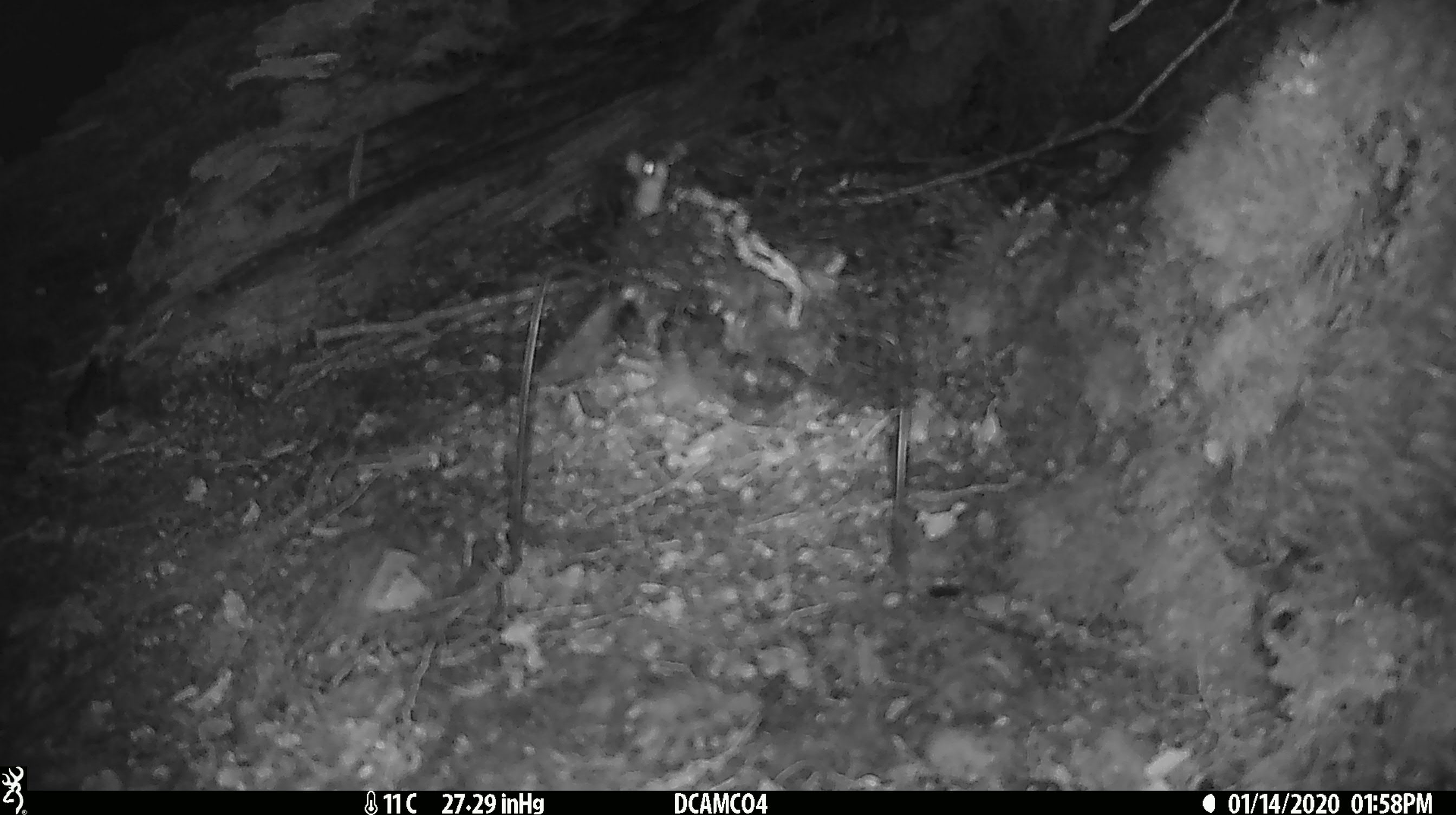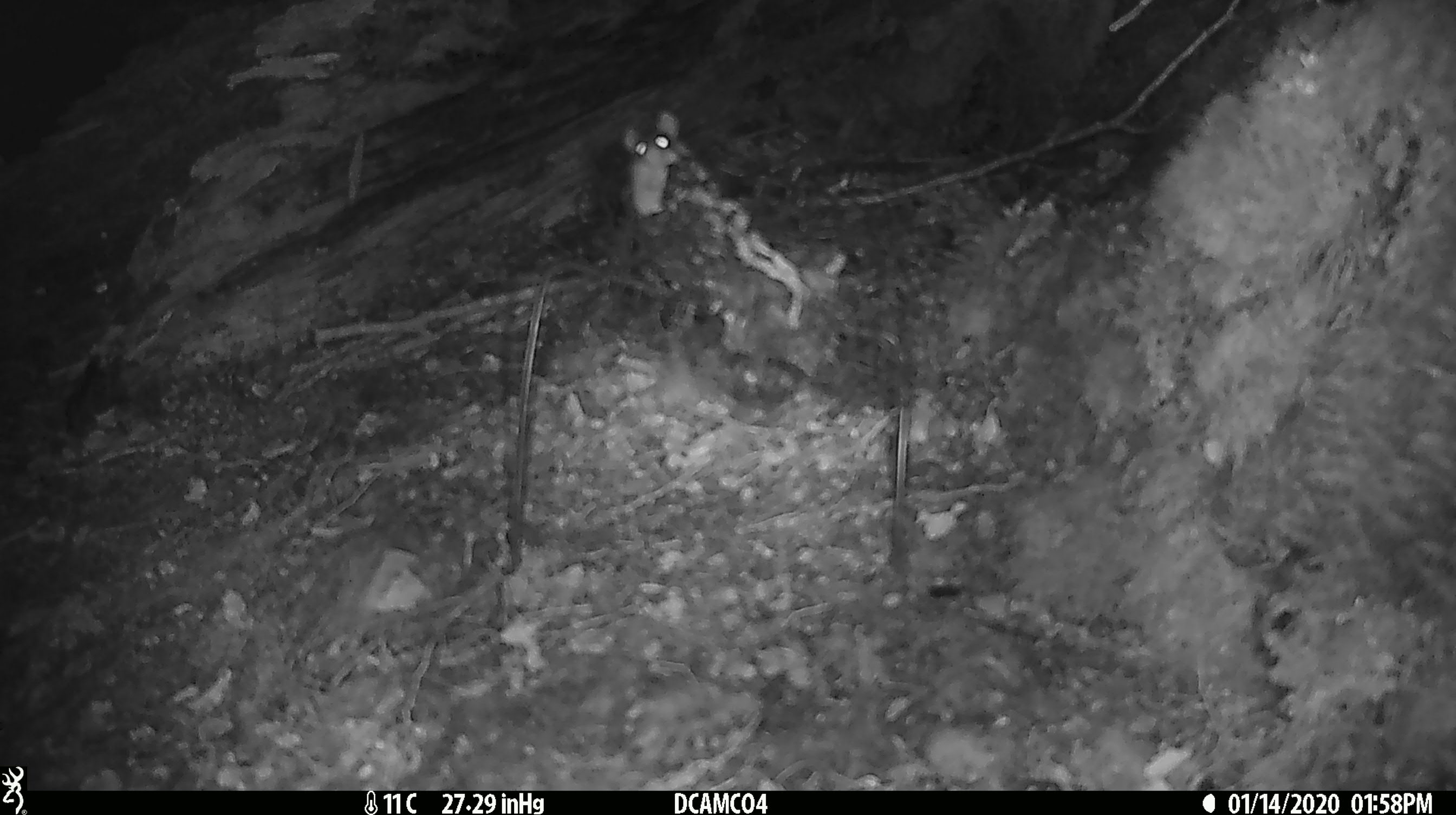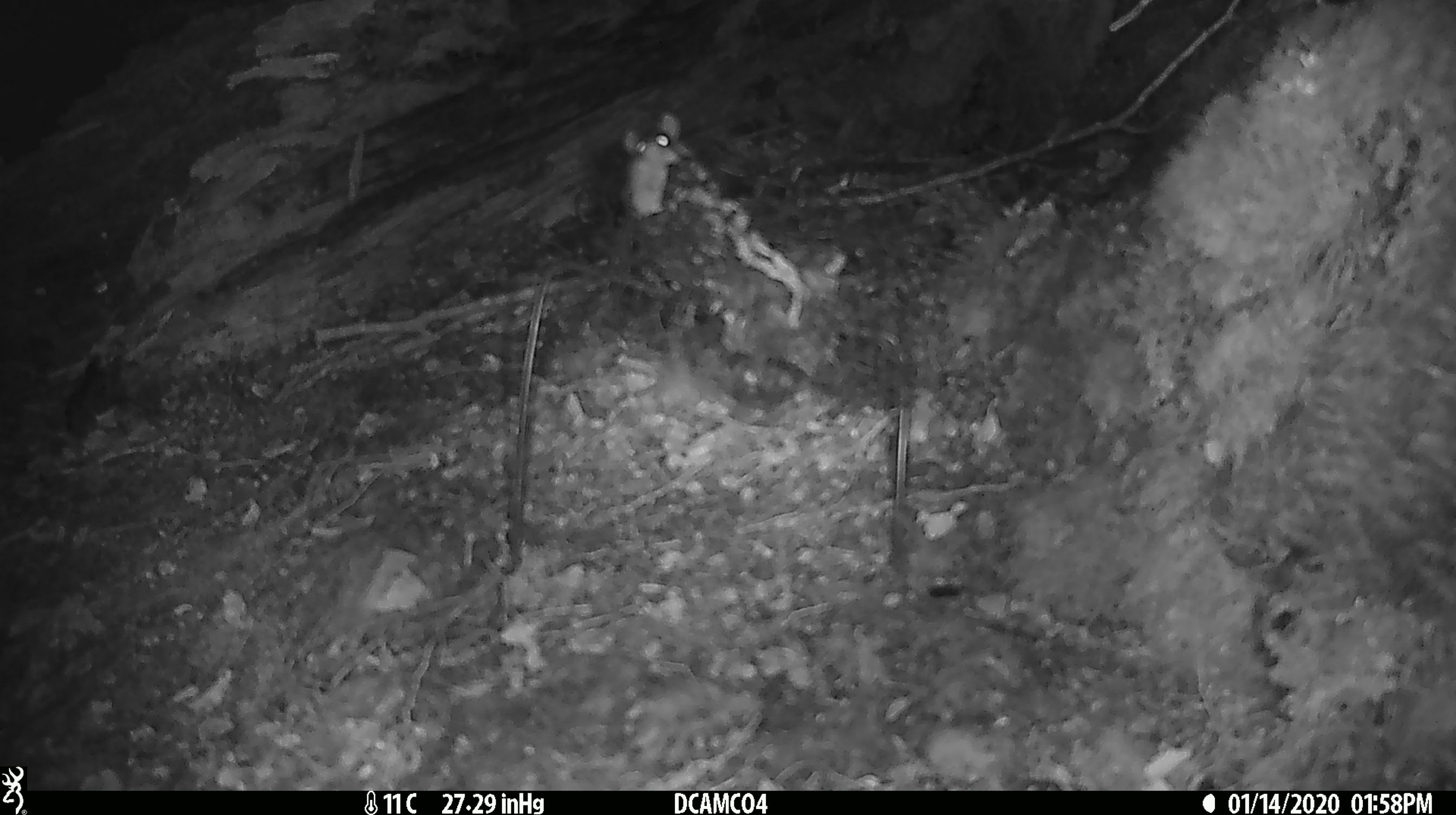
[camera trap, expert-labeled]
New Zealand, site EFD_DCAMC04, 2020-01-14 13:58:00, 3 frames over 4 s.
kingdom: Animalia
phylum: Chordata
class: Mammalia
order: Rodentia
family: Muridae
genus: Mus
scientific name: Mus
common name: mouse